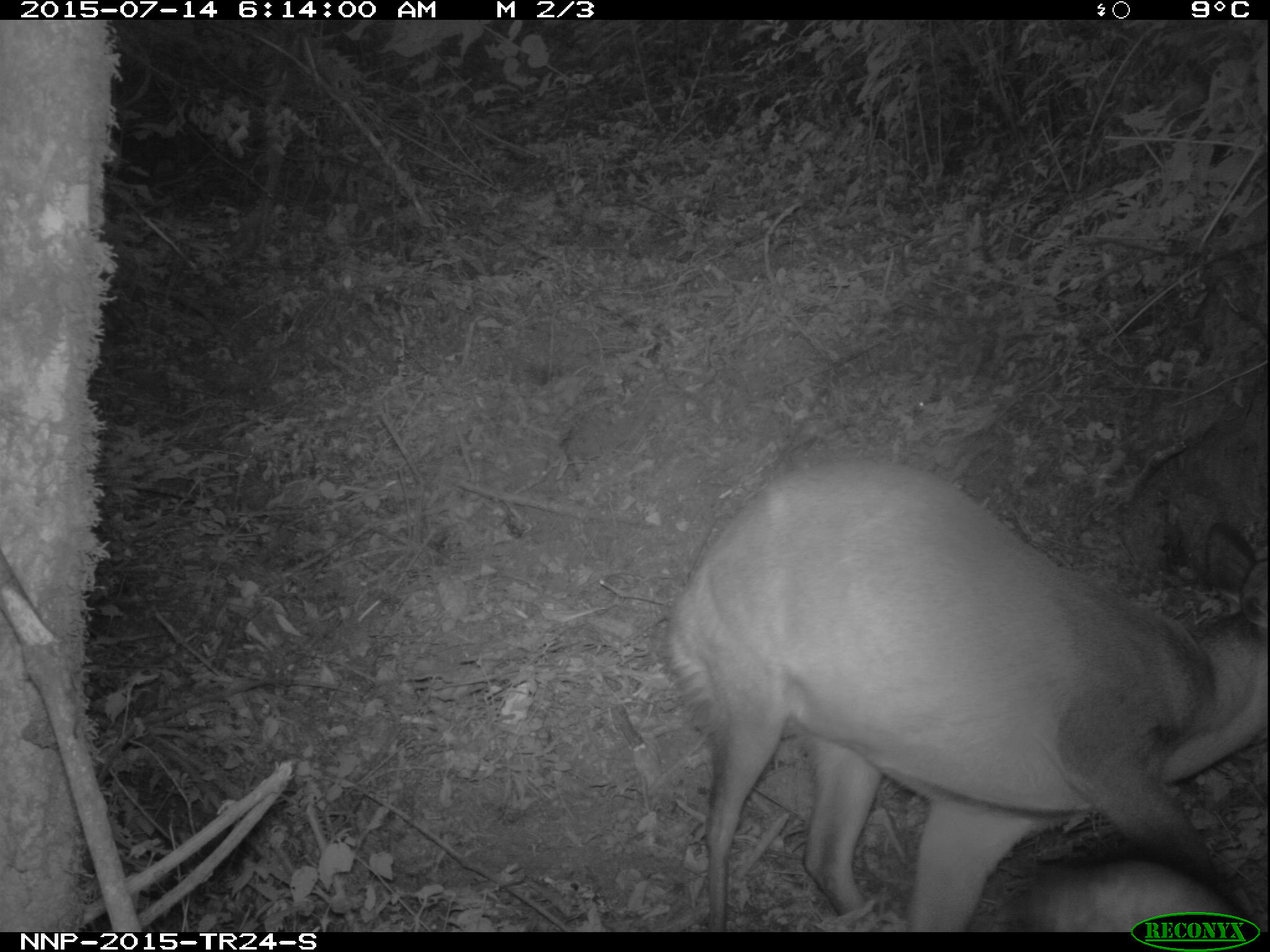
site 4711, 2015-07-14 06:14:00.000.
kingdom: Animalia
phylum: Chordata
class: Mammalia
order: Artiodactyla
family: Bovidae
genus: Cephalophus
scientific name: Cephalophus nigrifrons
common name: black-fronted duiker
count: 1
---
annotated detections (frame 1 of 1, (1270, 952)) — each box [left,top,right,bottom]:
cephalophus nigrifrons: [655,446,1268,928]; [992,849,1259,930]